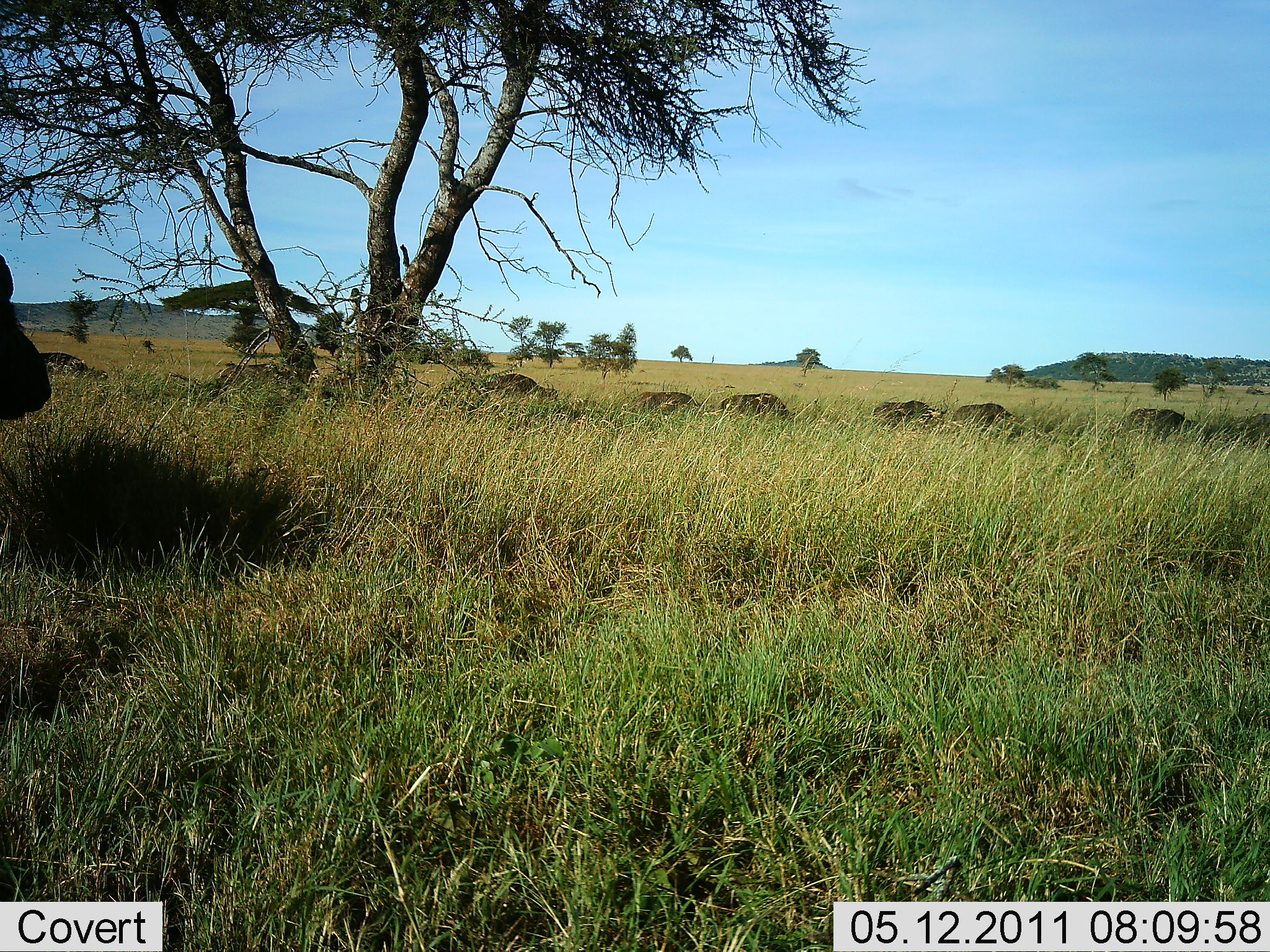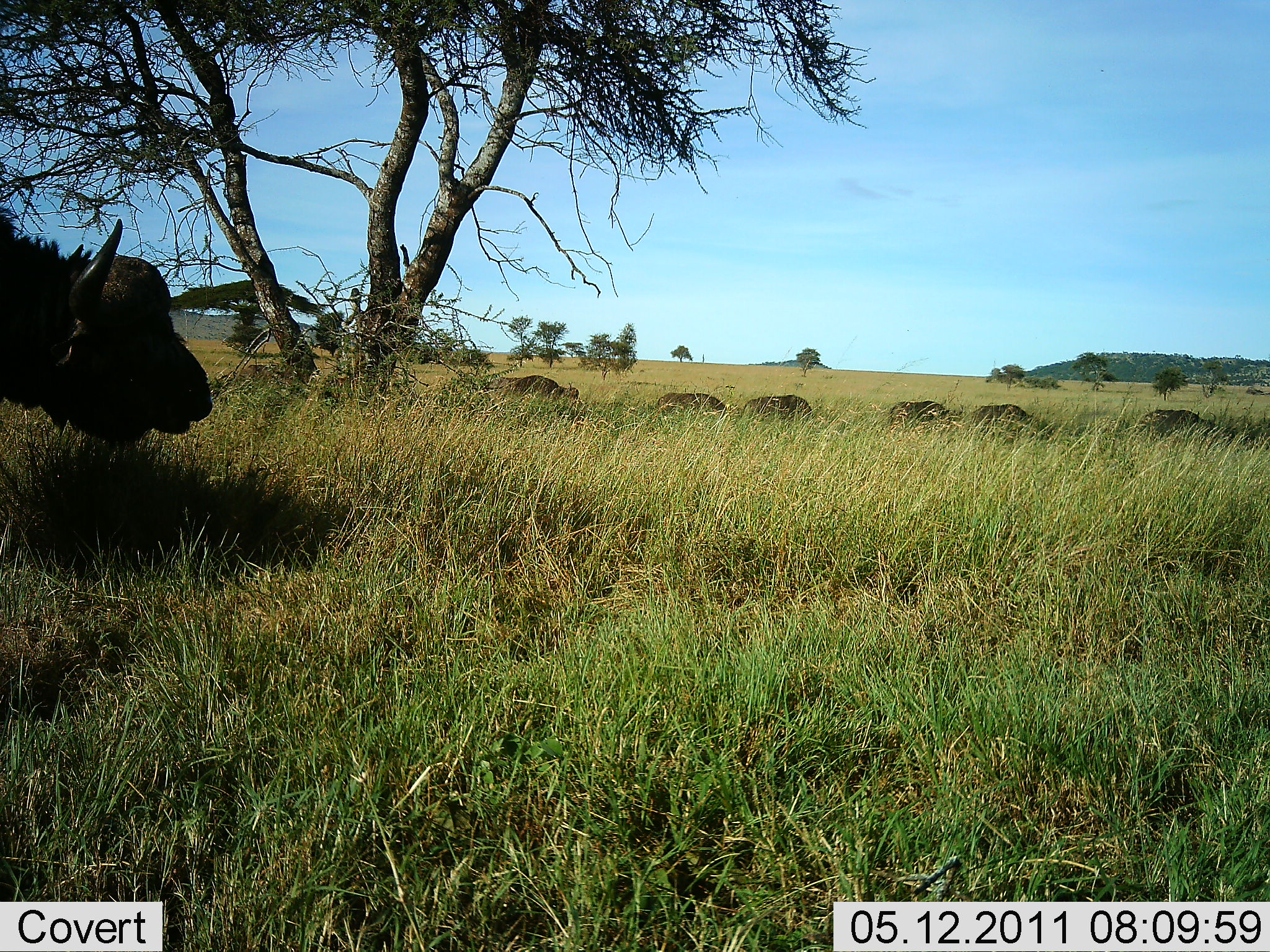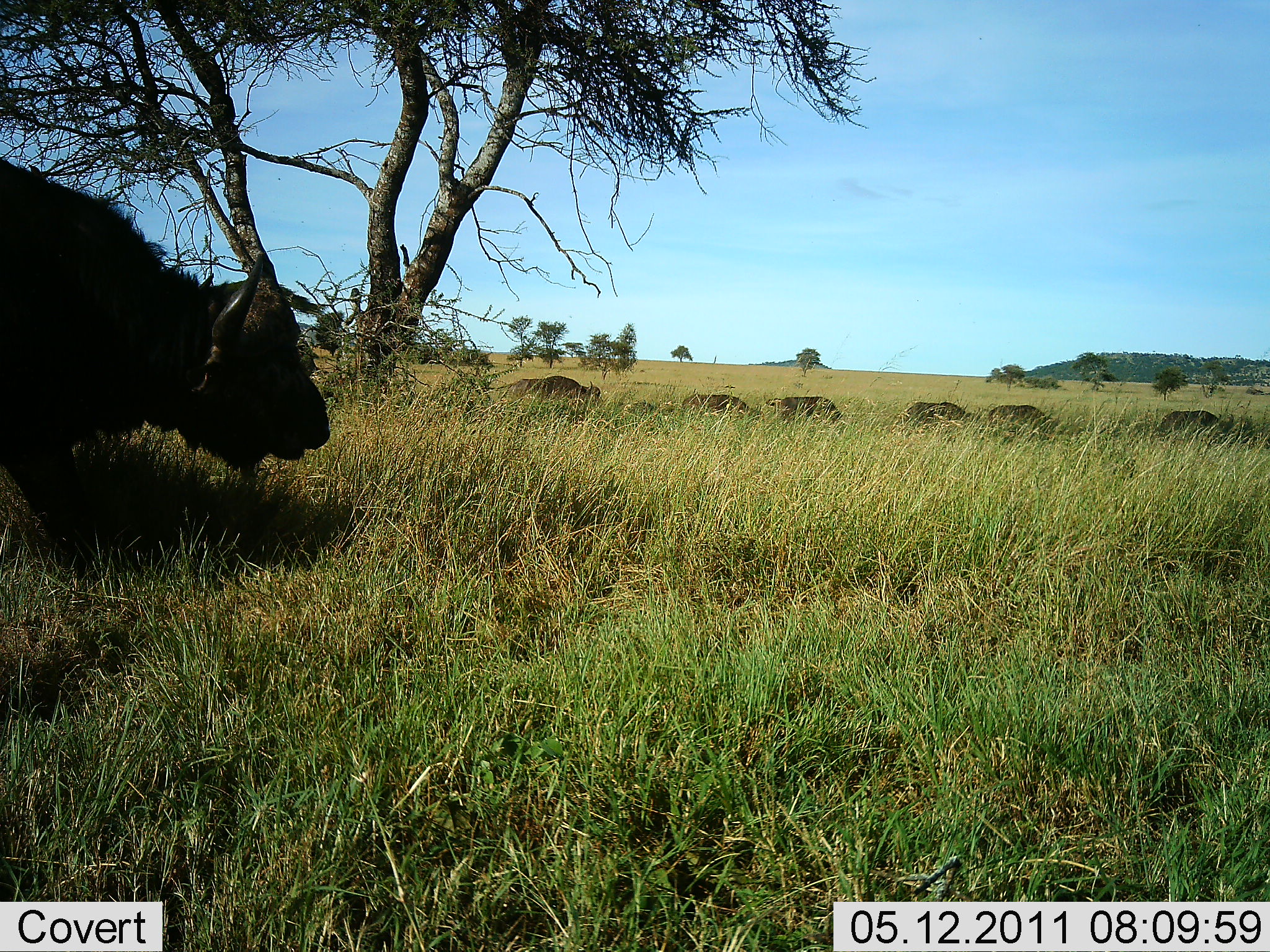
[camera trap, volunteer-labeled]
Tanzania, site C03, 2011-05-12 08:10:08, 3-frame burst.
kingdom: Animalia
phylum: Chordata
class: Mammalia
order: Artiodactyla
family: Bovidae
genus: Syncerus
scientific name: Syncerus caffer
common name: cape buffalo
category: buffalo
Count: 7.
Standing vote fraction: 9%.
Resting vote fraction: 0%.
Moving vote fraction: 100%.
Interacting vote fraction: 0%.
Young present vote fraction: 0%.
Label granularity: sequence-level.